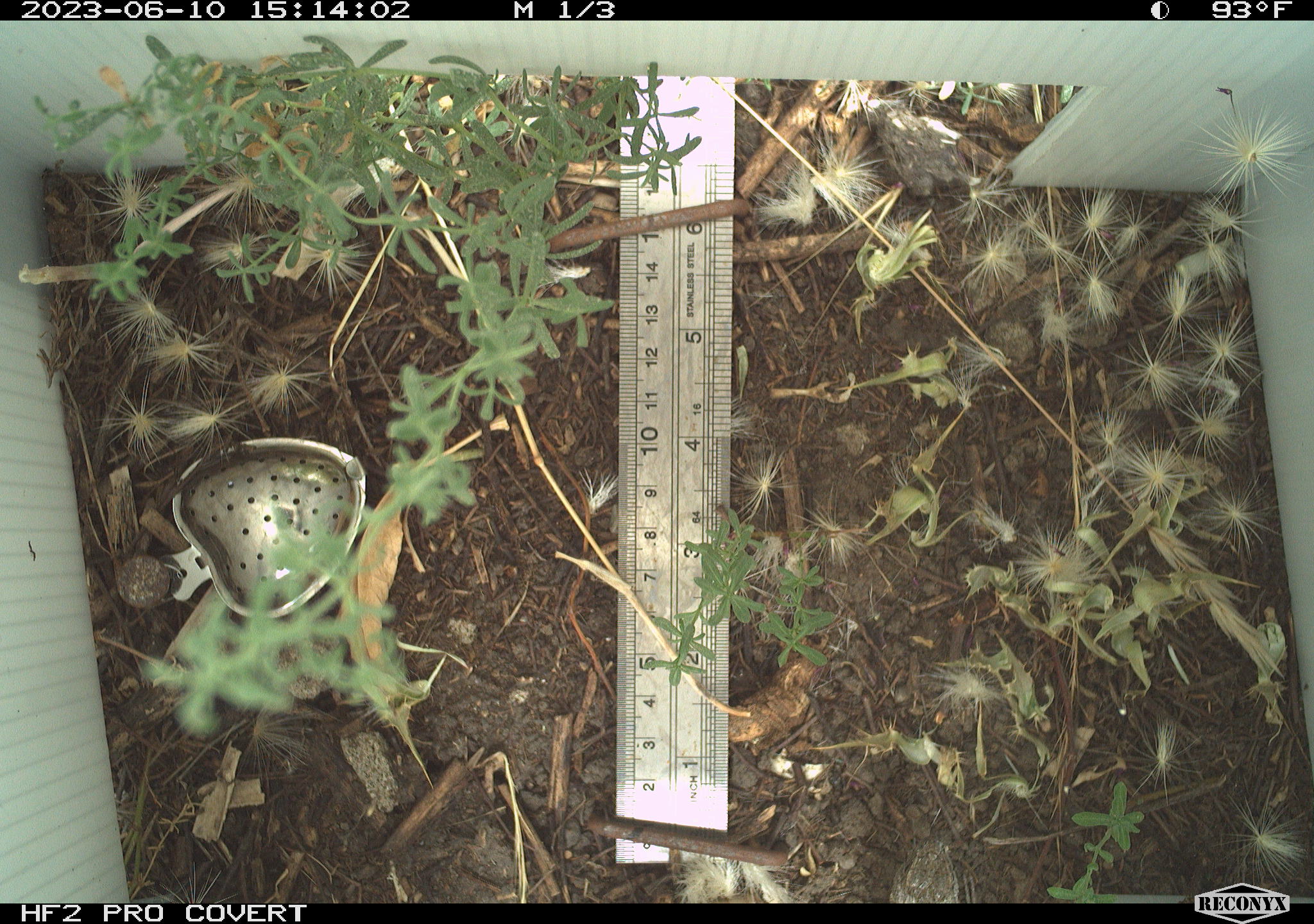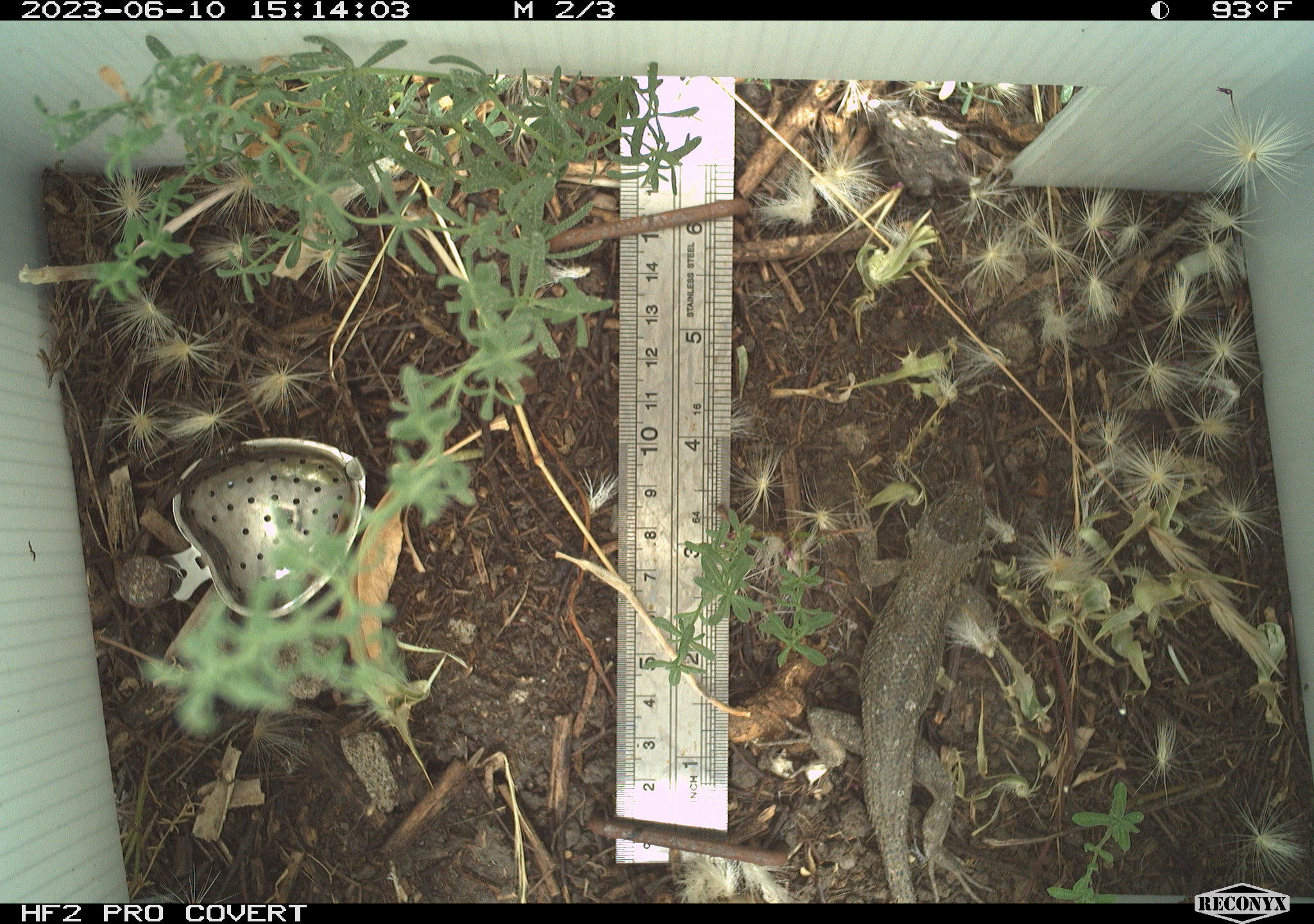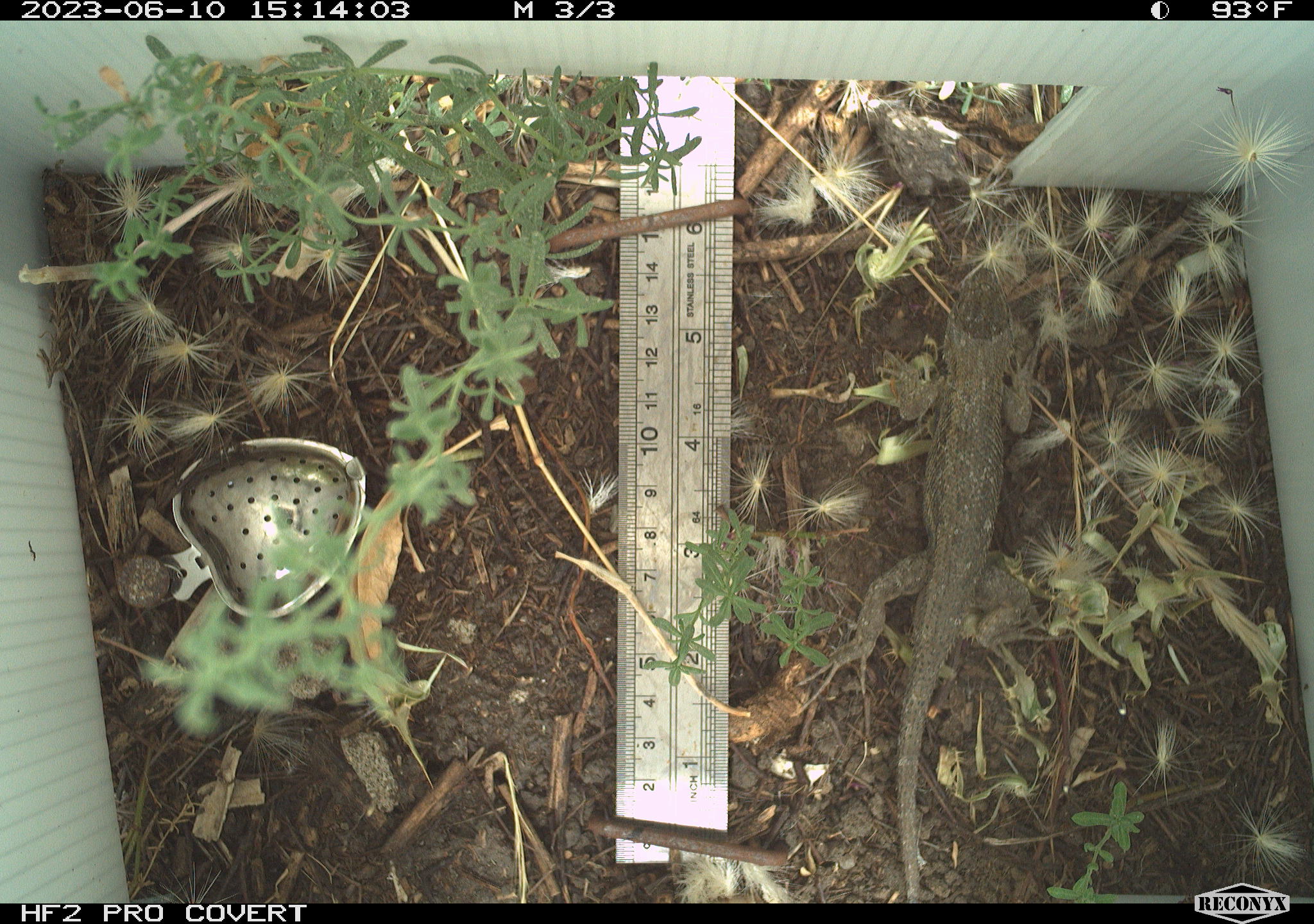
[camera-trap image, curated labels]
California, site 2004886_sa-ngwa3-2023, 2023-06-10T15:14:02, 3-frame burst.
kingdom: Animalia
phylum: Chordata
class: Reptilia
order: Squamata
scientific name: Squamata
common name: lizards and snakes